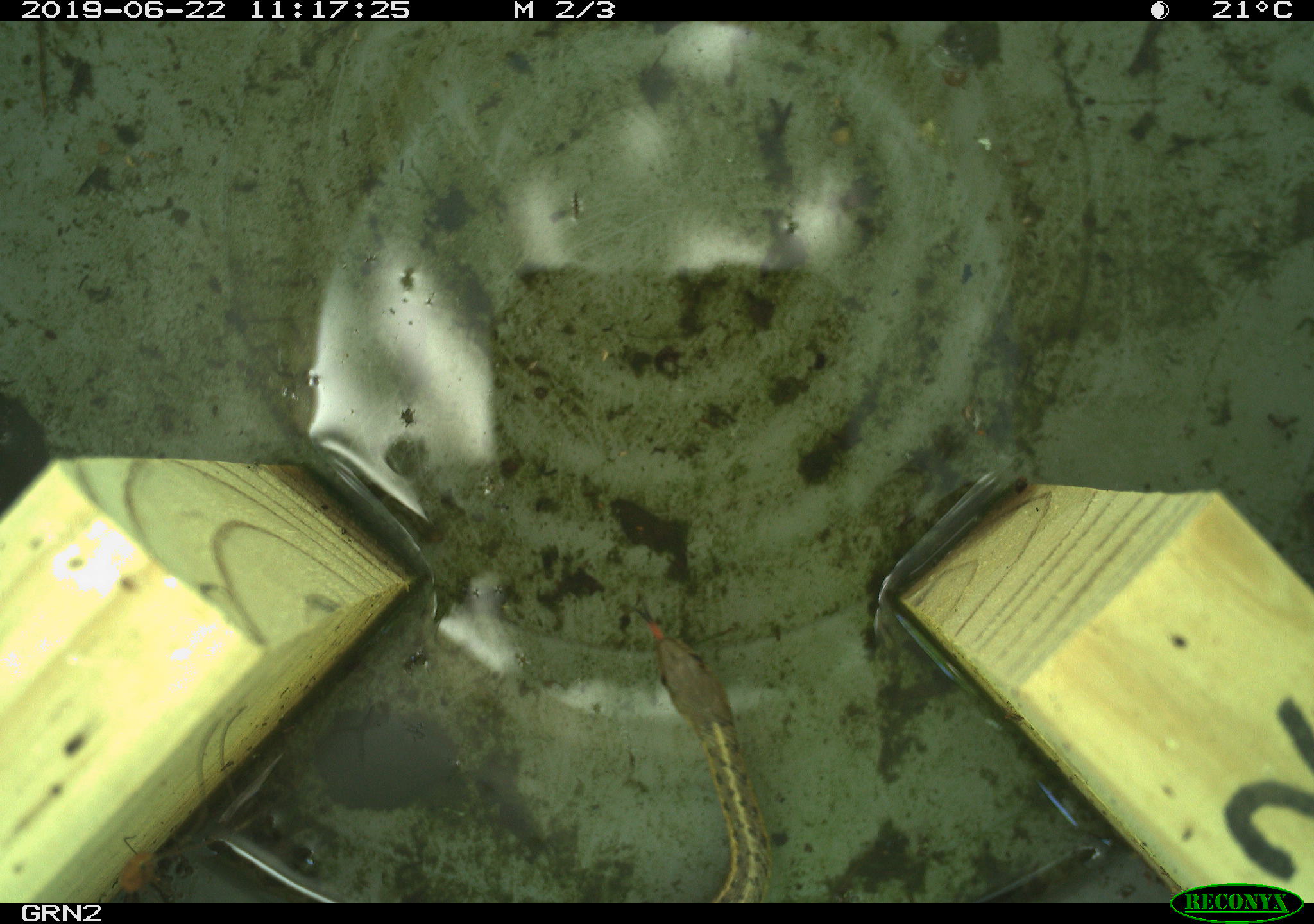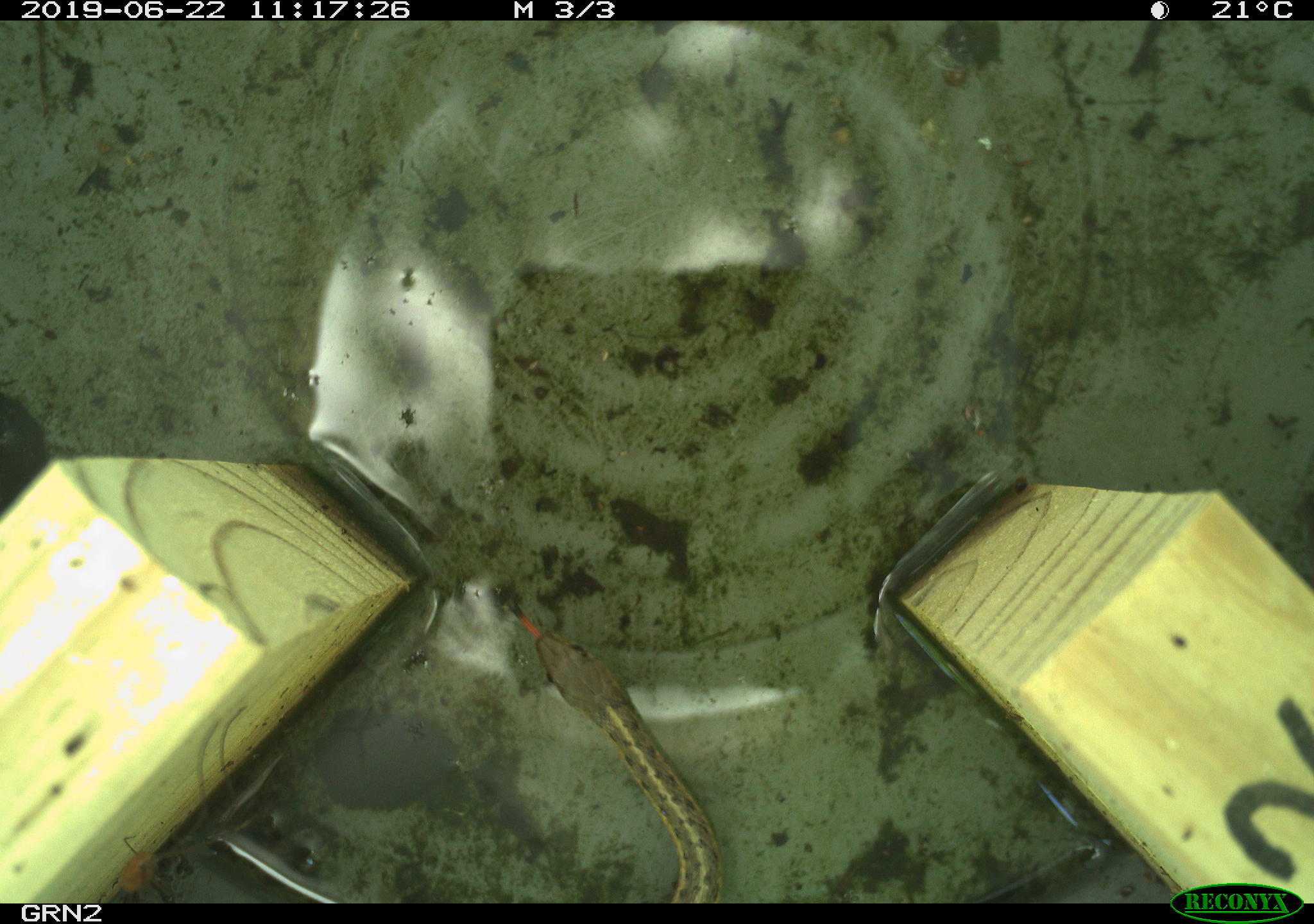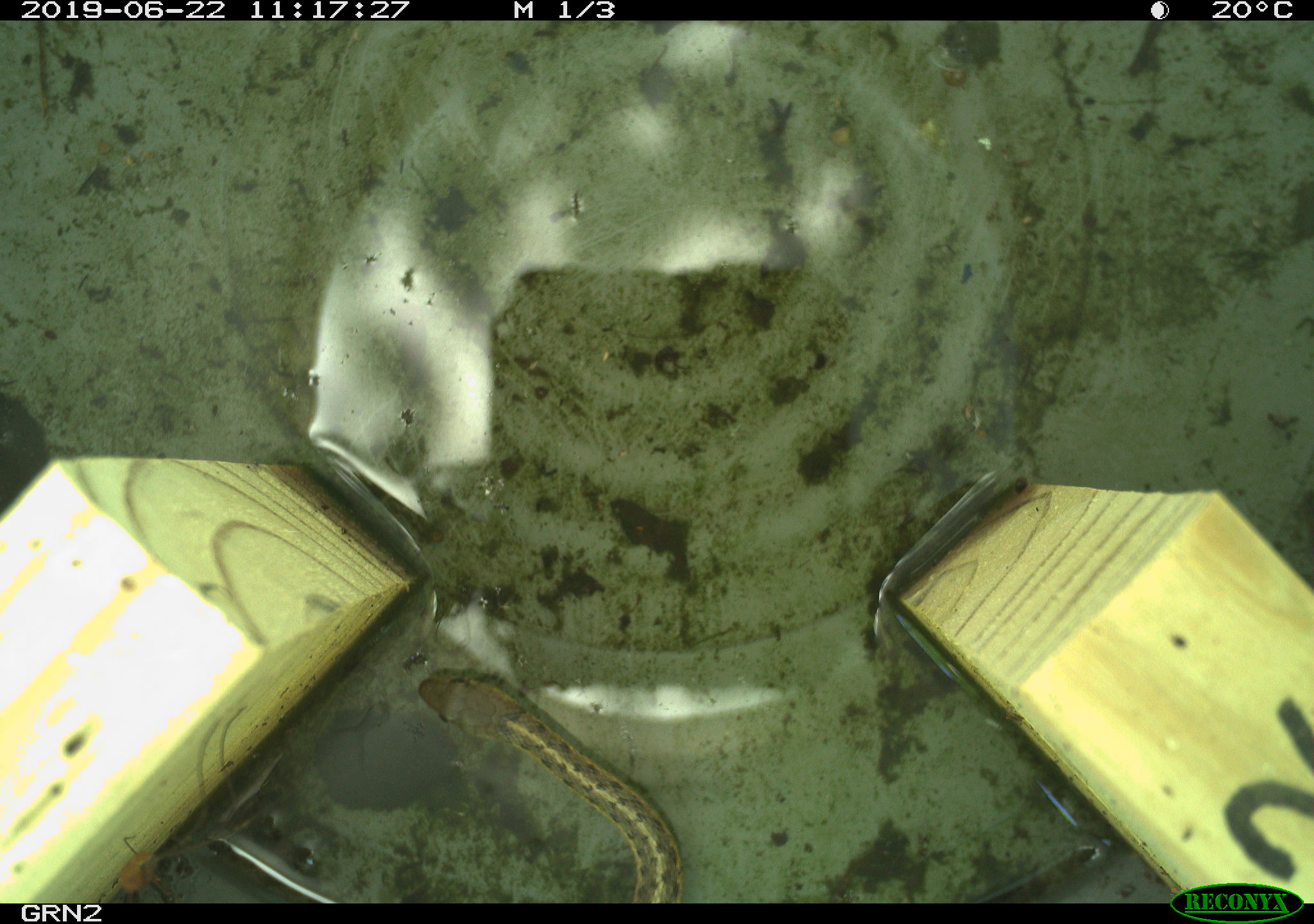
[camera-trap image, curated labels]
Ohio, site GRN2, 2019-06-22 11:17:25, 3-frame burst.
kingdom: Animalia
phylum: Chordata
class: Reptilia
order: Squamata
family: Colubridae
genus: Thamnophis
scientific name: Thamnophis sirtalis sirtalis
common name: eastern gartersnake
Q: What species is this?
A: Eastern gartersnake (Thamnophis sirtalis sirtalis).